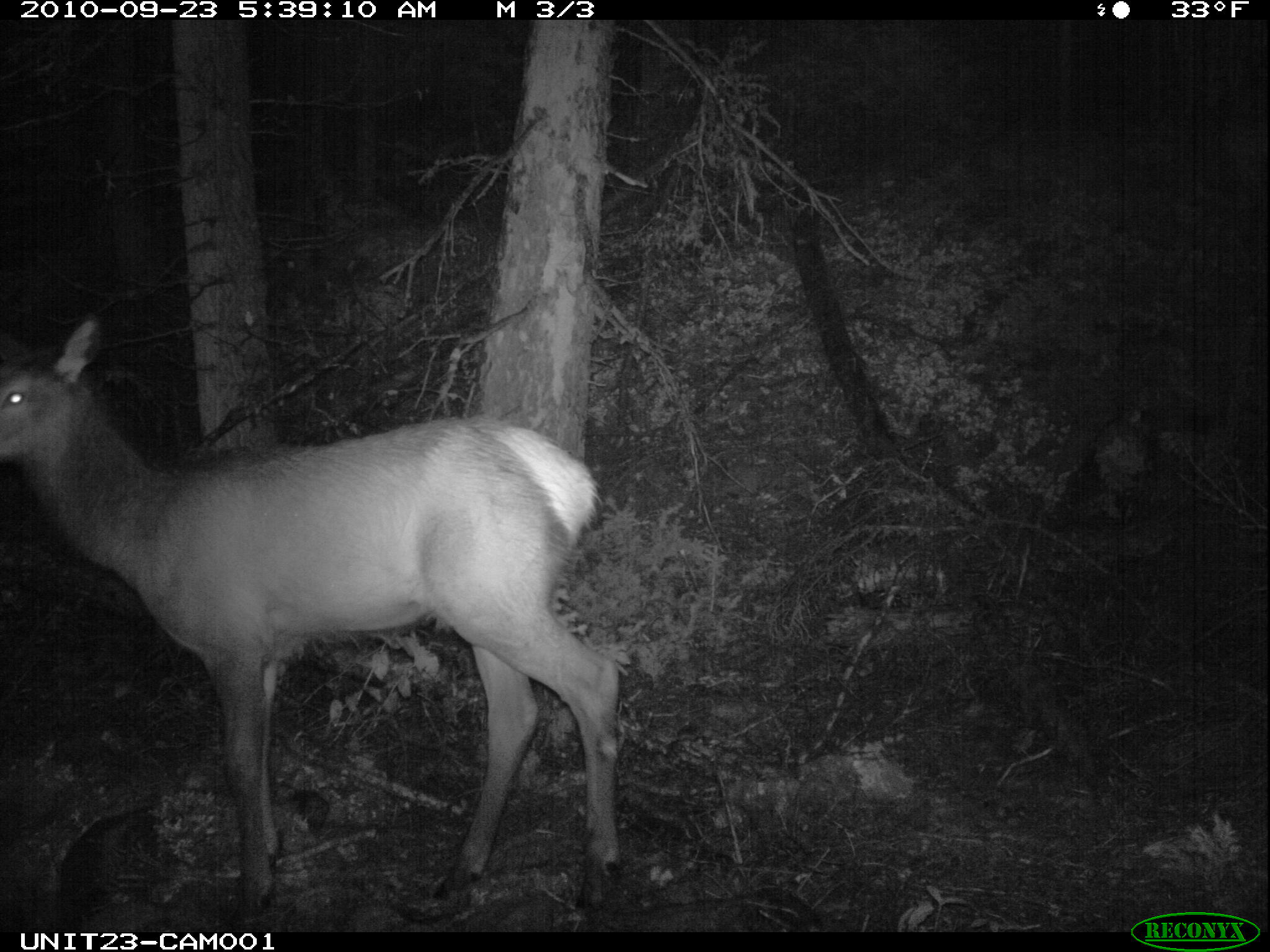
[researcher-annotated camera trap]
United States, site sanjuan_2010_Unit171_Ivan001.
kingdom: Animalia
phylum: Chordata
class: Mammalia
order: Artiodactyla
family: Cervidae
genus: Cervus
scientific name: Cervus elaphus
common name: red deer